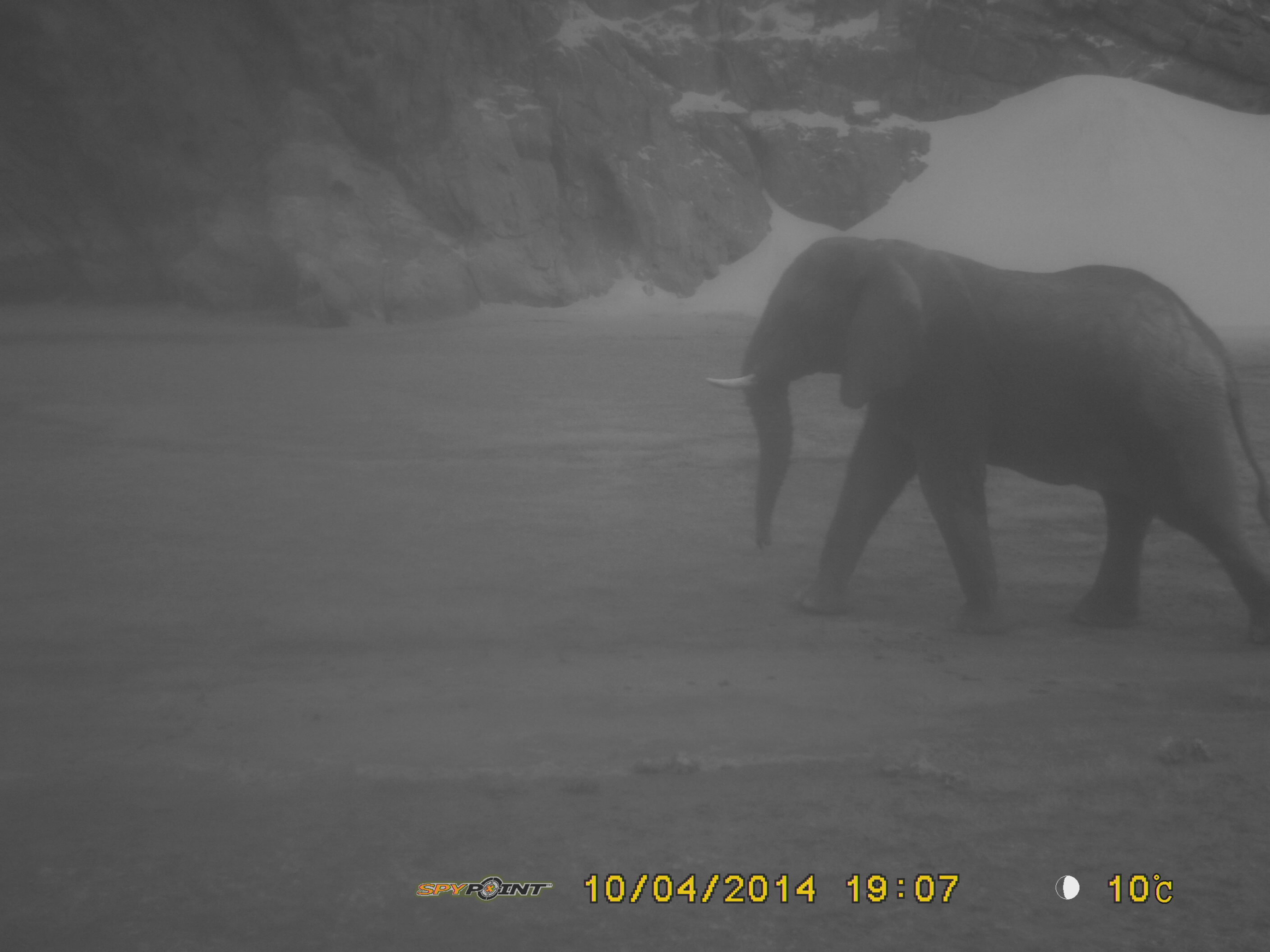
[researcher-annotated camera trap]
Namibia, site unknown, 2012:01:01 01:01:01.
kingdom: Animalia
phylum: Chordata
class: Mammalia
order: Proboscidea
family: Elephantidae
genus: Loxodonta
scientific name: Loxodonta africana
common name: african elephant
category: loxodanta africana